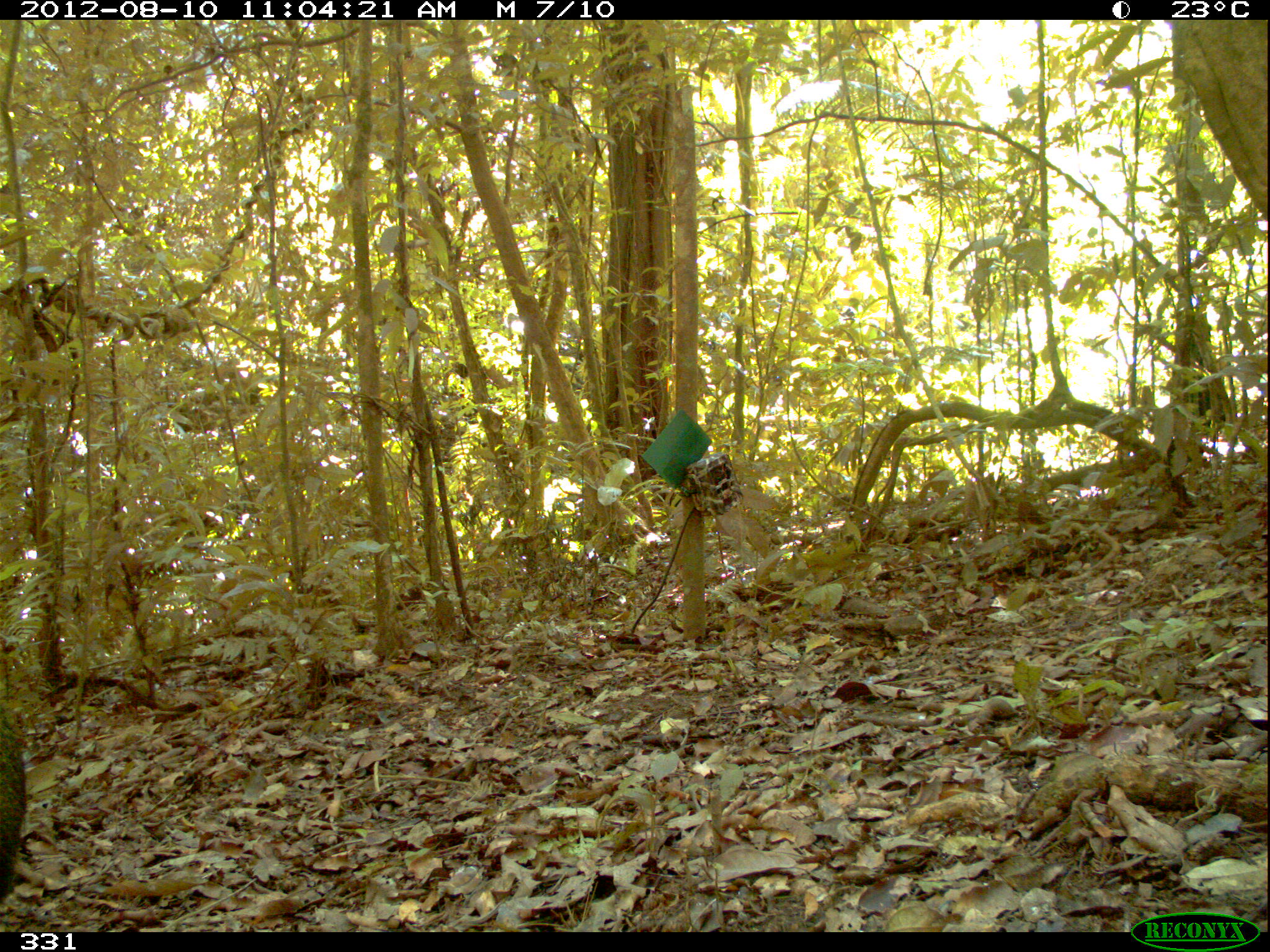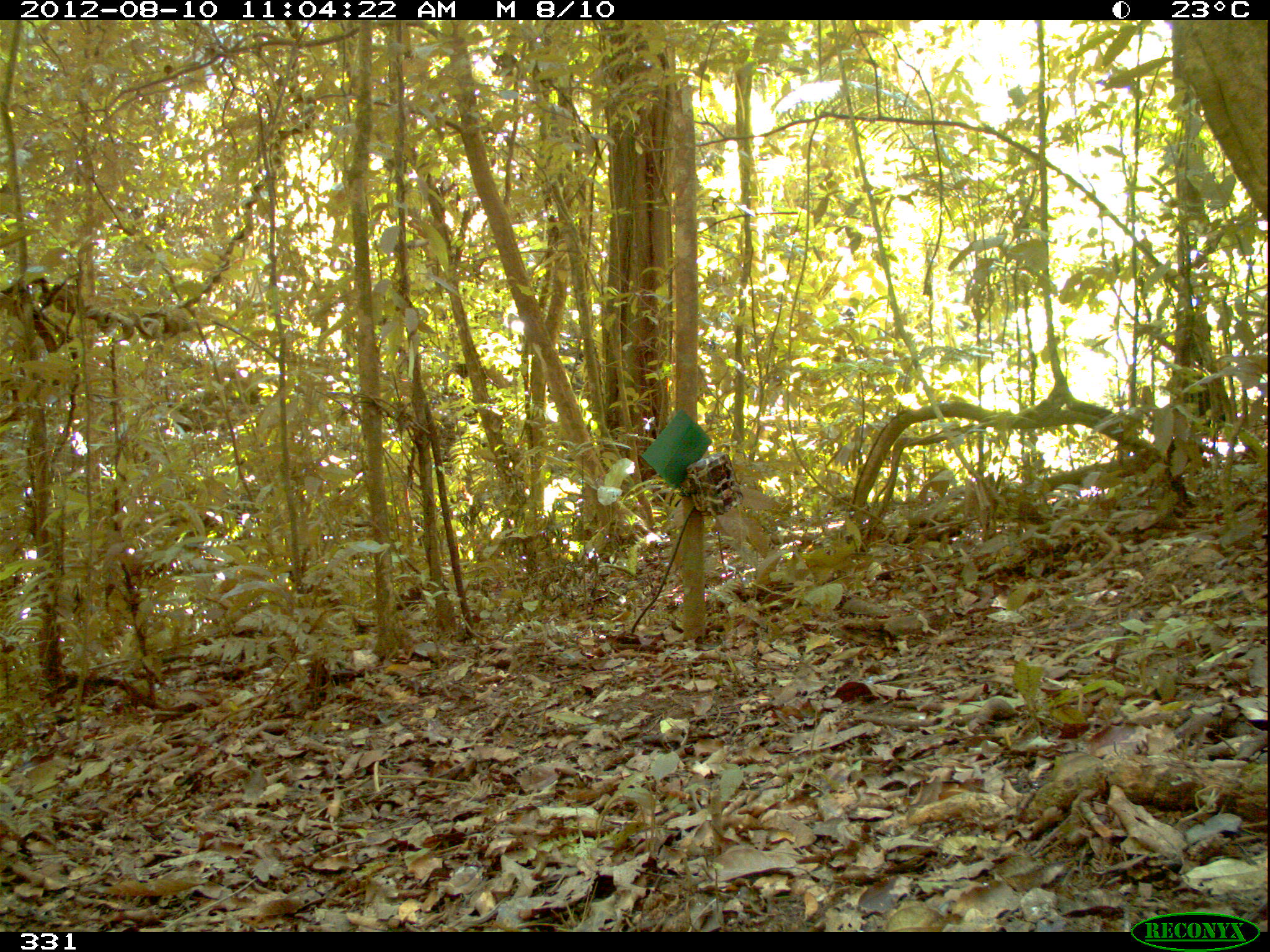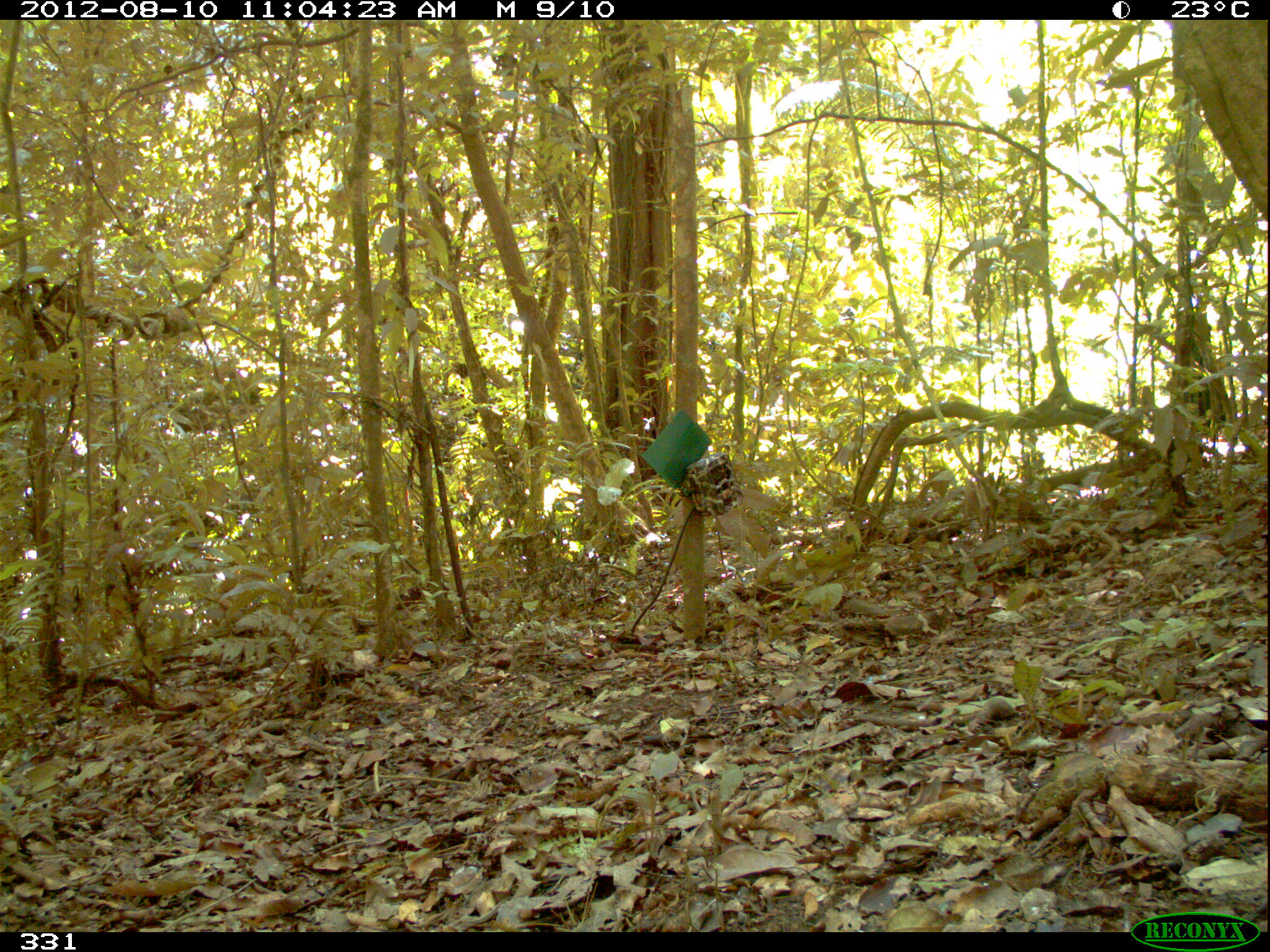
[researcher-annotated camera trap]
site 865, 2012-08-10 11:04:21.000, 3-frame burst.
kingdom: Animalia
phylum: Chordata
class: Mammalia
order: Artiodactyla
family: Tayassuidae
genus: Pecari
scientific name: Pecari tajacu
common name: collared peccary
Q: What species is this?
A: Pecari tajacu (collared peccary).